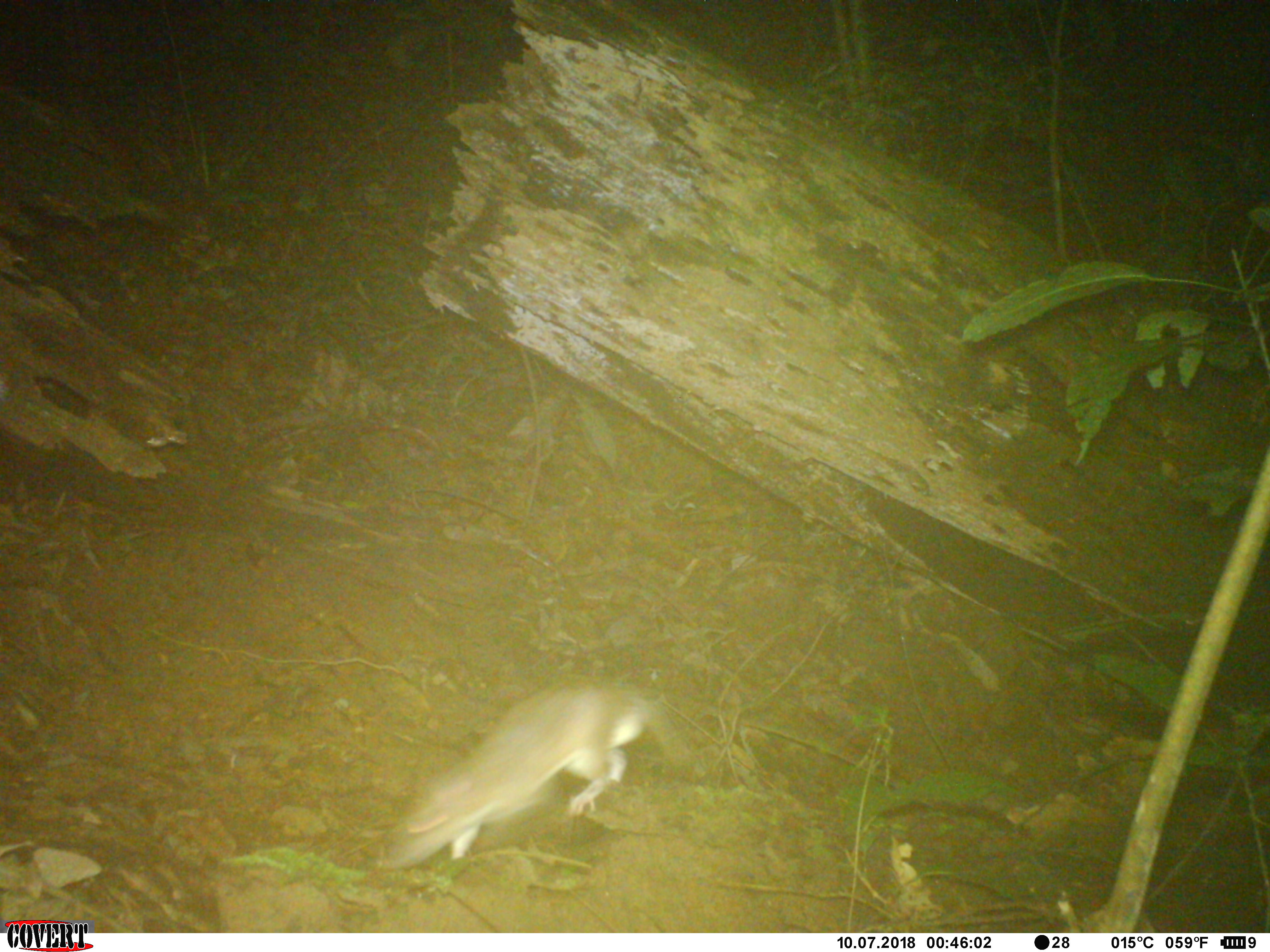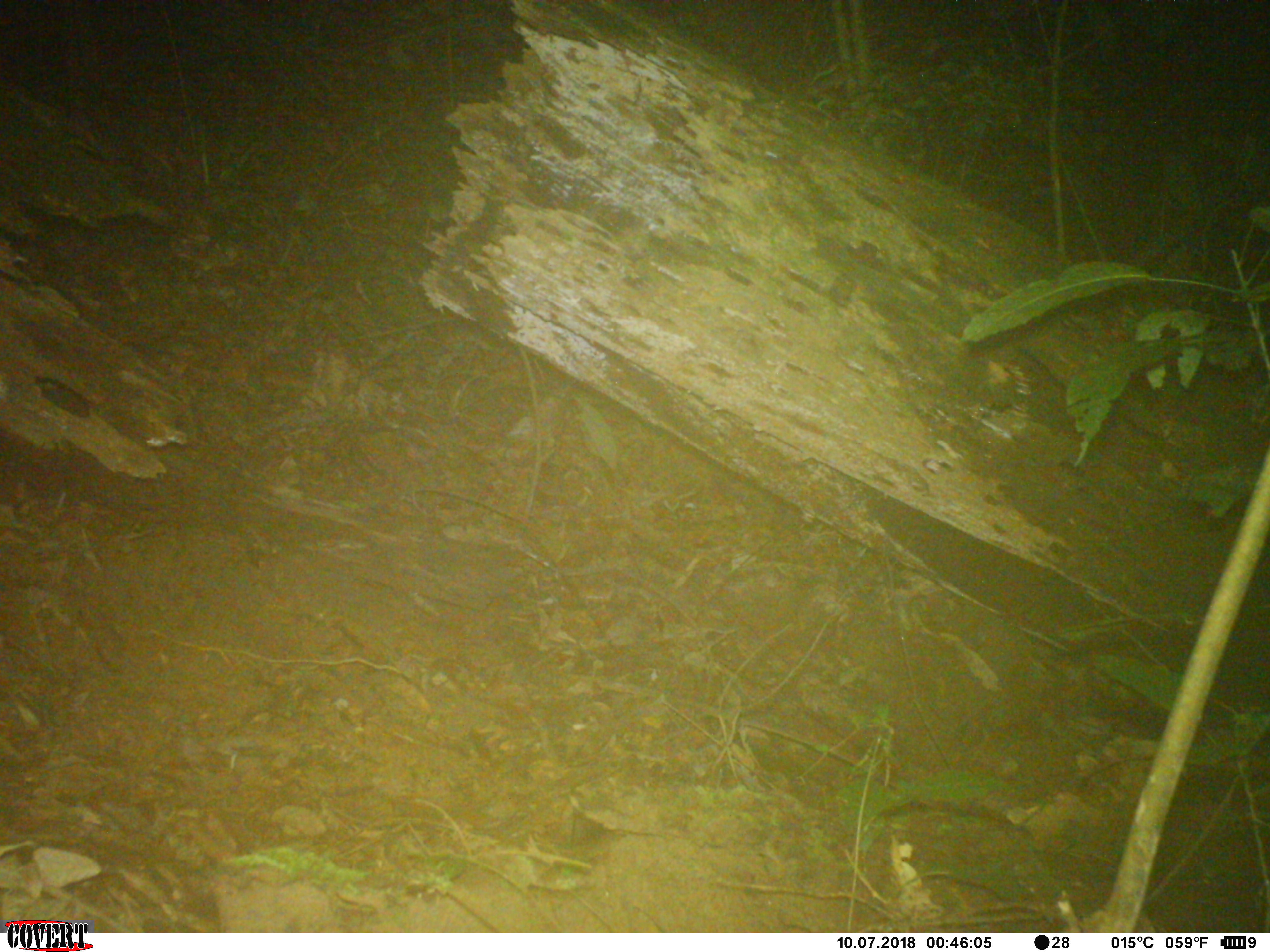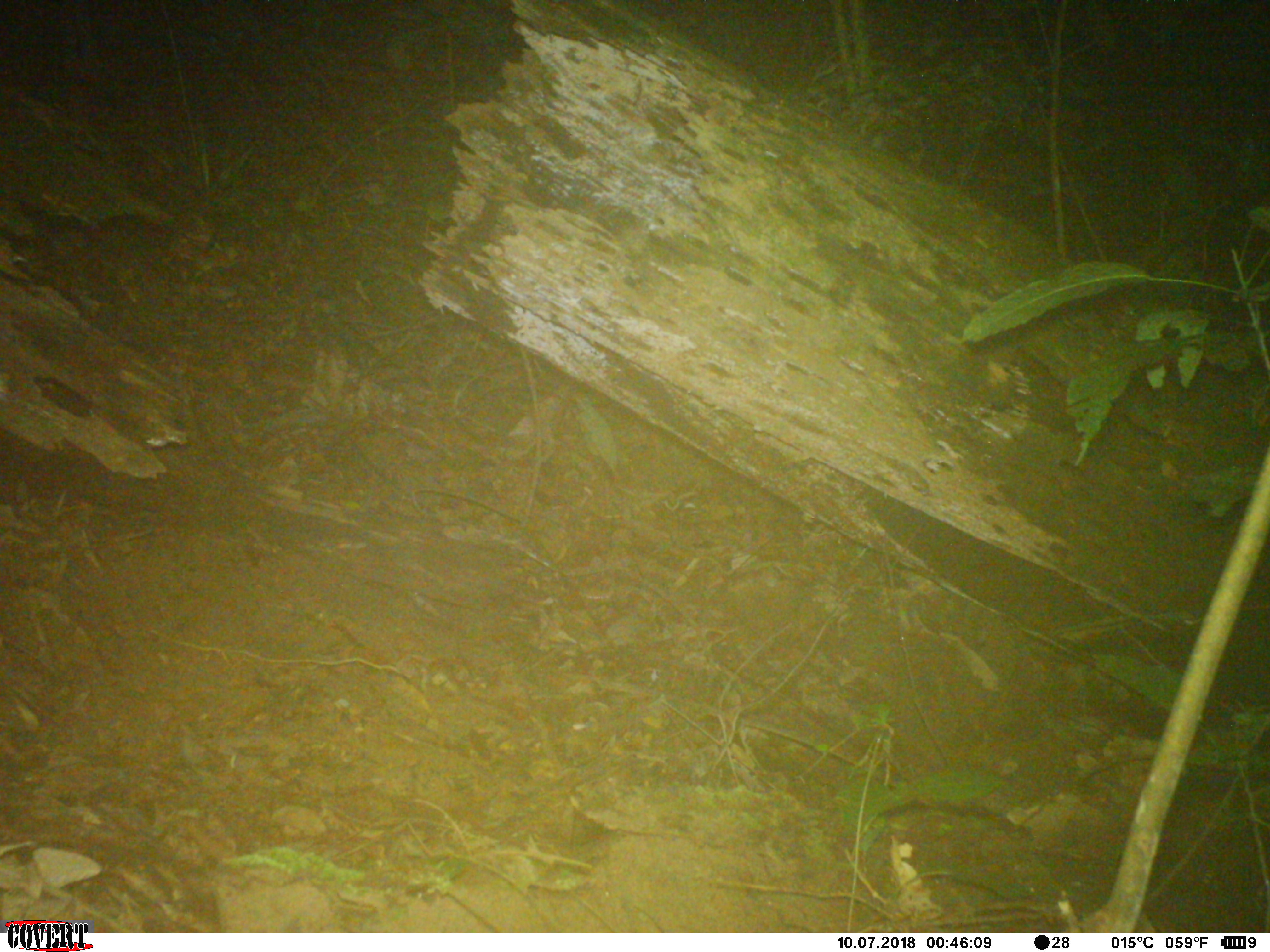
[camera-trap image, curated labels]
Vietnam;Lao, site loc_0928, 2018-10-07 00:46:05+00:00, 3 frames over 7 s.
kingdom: Animalia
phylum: Chordata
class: Mammalia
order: Rodentia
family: Muridae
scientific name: Muridae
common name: old-world mice and rats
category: unidentified murid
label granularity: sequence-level